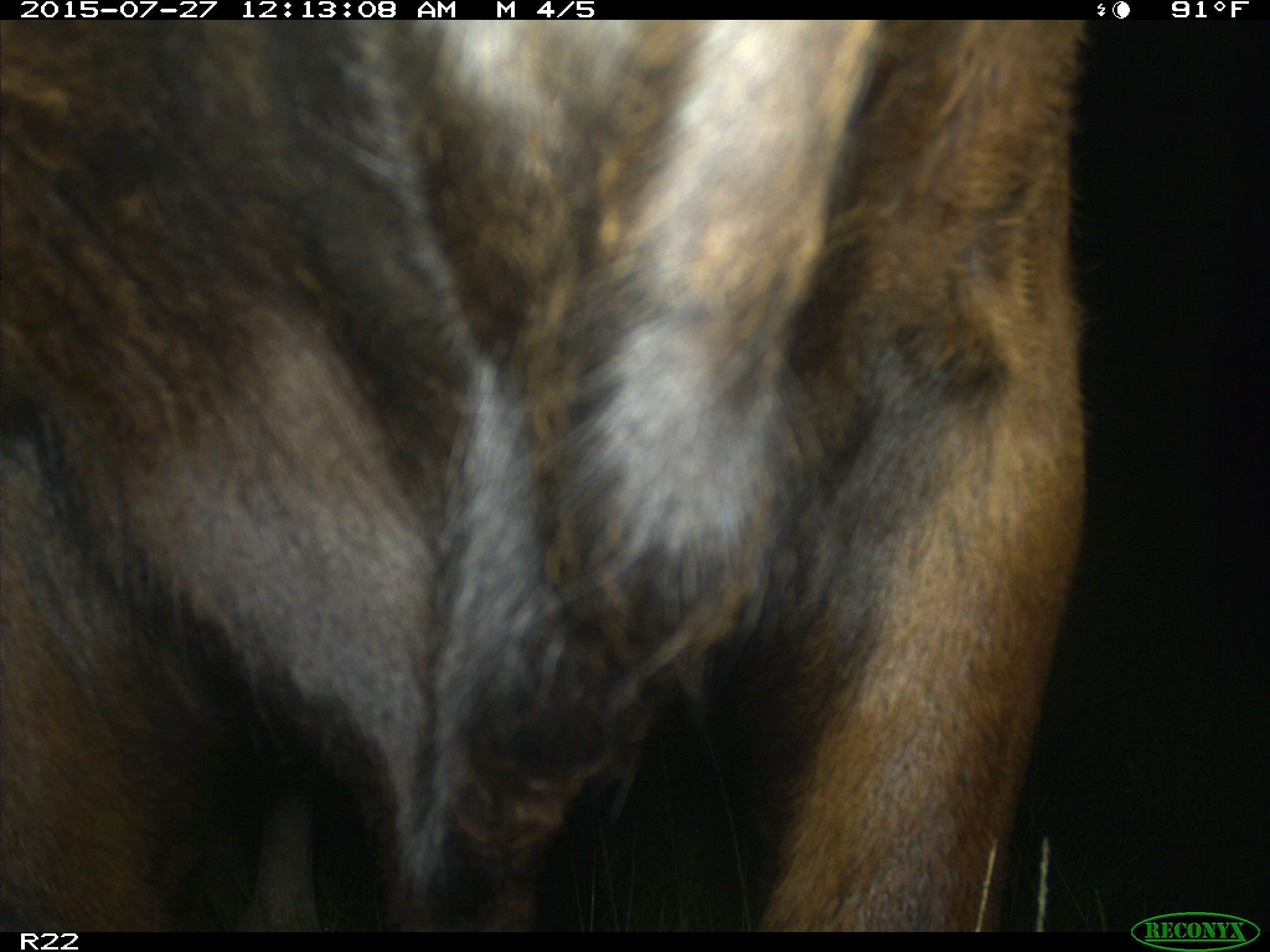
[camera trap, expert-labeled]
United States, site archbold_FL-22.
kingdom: Animalia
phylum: Chordata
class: Mammalia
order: Artiodactyla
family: Bovidae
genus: Bos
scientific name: Bos taurus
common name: domestic cow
Bos taurus (domestic cow).